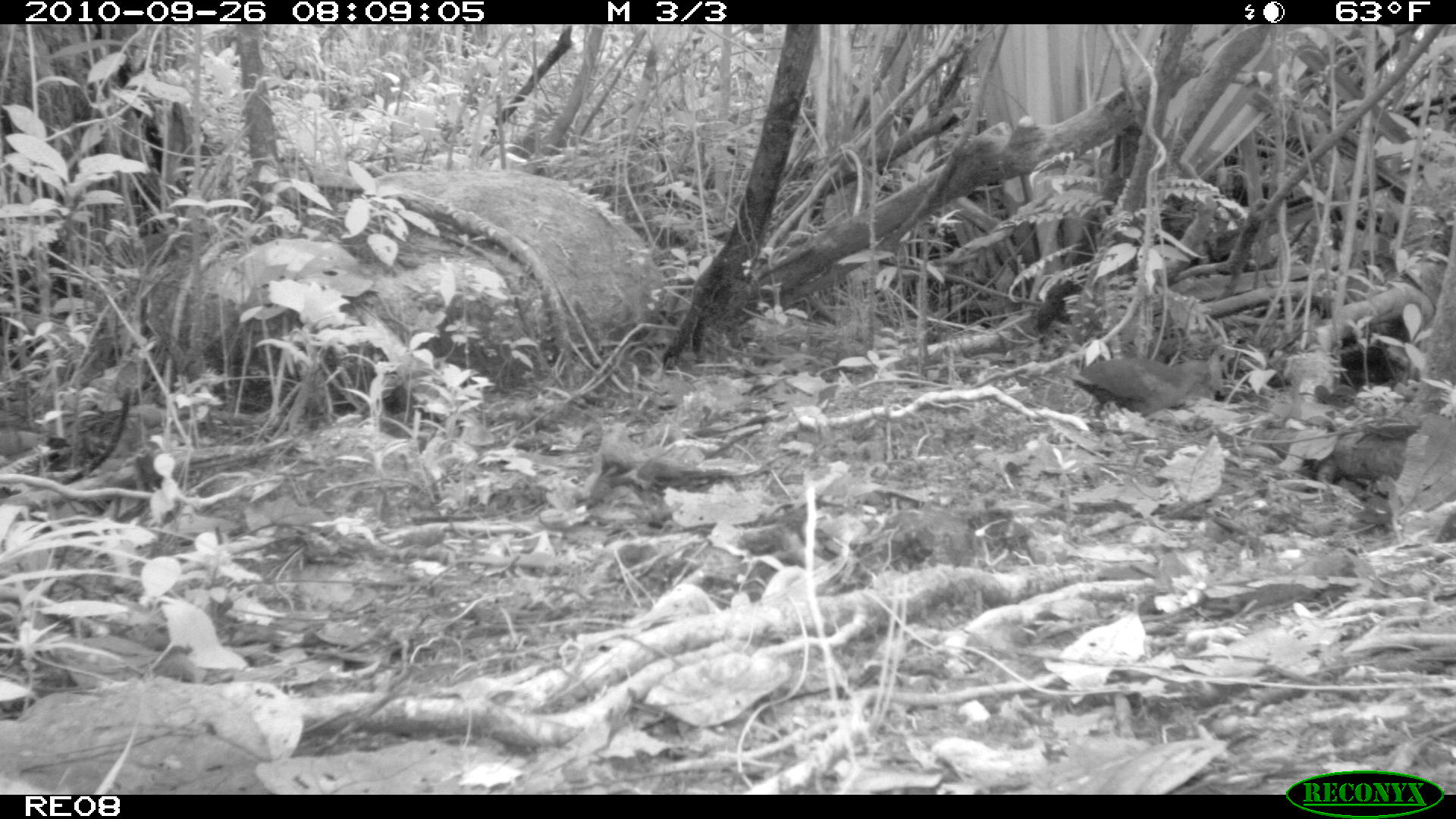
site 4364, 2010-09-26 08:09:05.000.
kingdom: Animalia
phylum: Chordata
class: Aves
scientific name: Aves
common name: bird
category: unknown bird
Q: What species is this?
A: Unknown bird (bird) (Aves).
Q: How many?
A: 1.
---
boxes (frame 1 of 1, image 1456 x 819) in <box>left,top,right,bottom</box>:
unknown bird: <box>1069,352,1217,420</box>